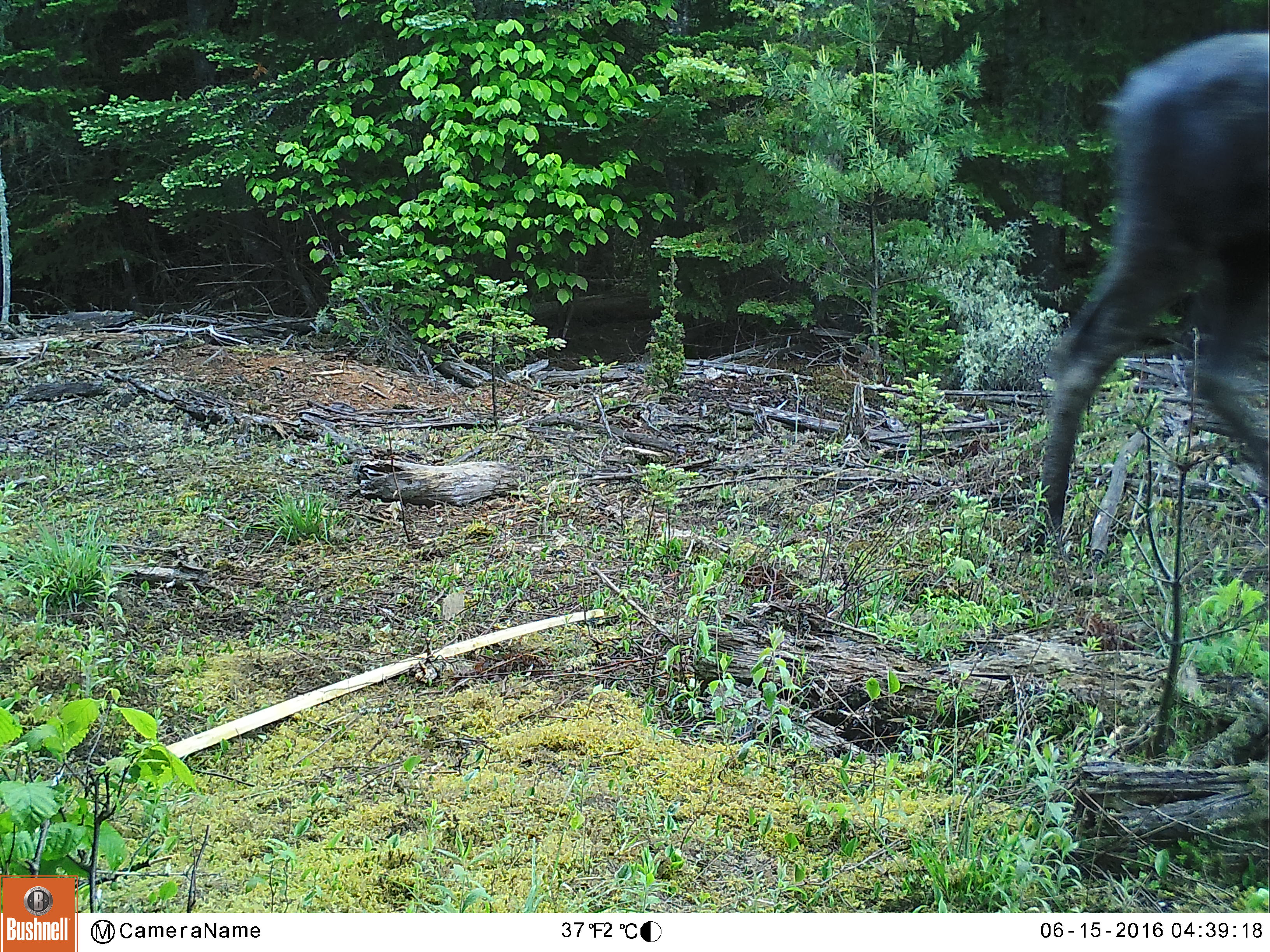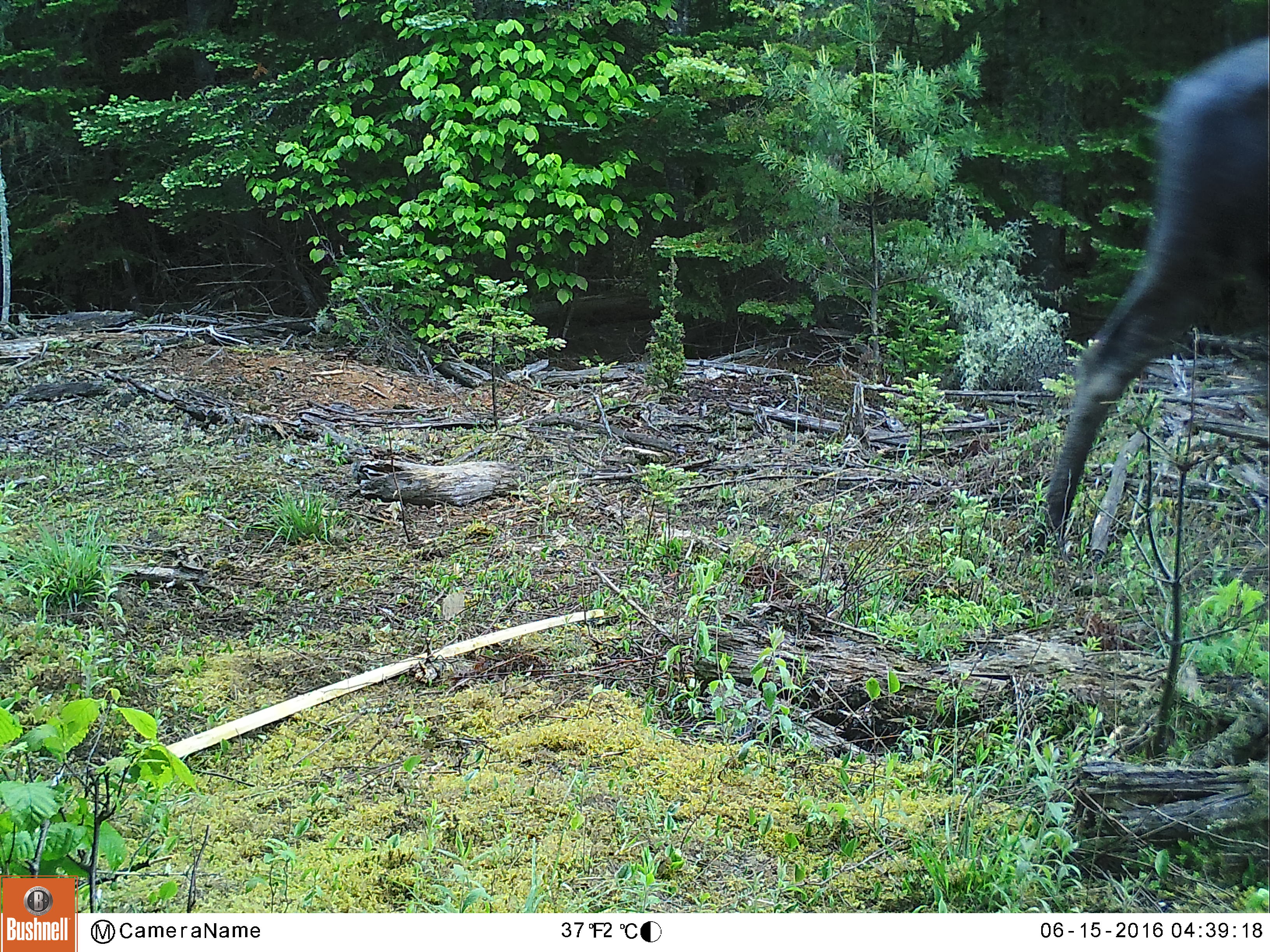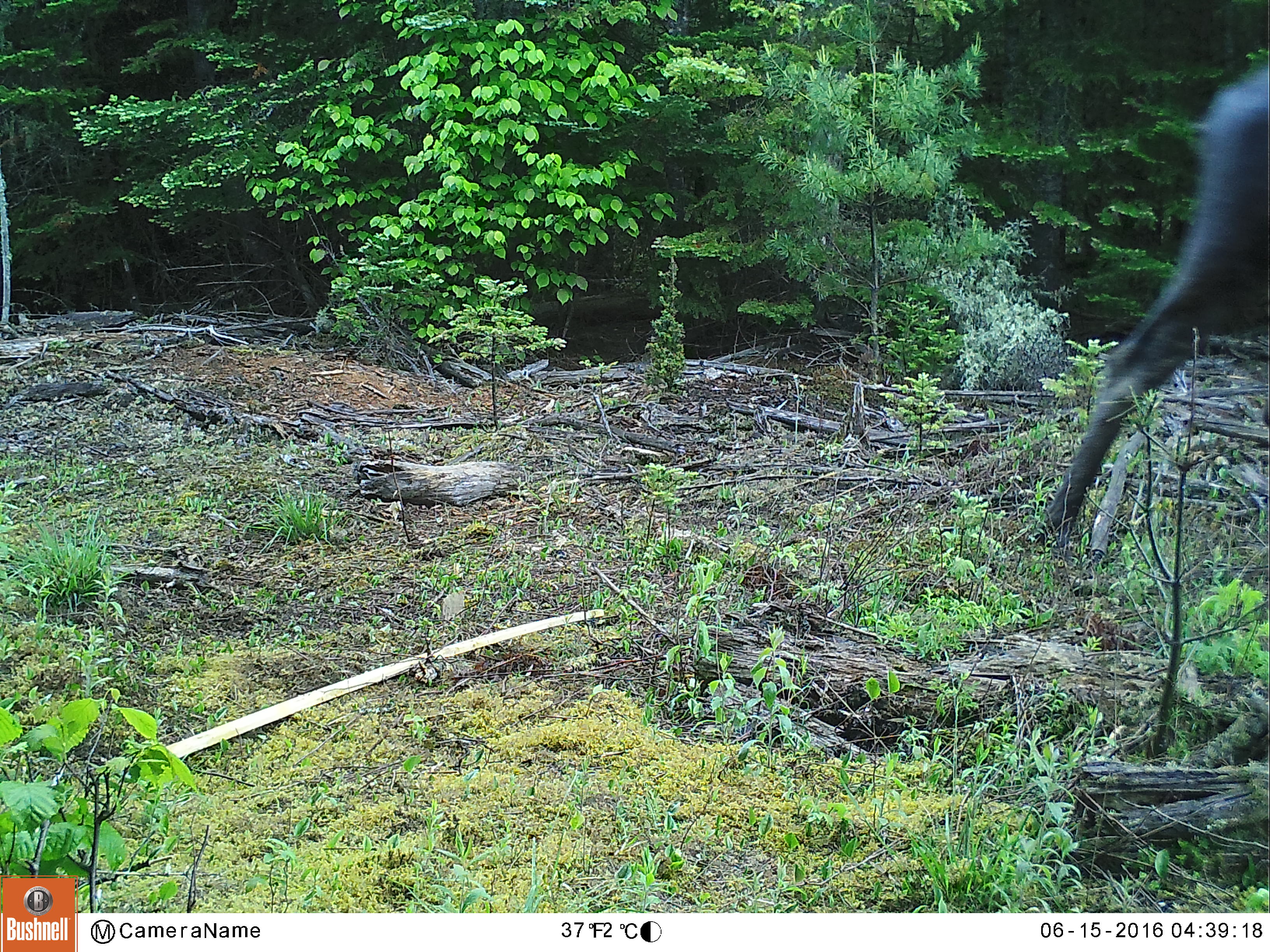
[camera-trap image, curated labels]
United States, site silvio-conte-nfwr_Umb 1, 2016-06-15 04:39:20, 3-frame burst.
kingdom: Animalia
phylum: Chordata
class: Mammalia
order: Artiodactyla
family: Cervidae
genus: Alces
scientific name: Alces alces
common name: moose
Moose (Alces alces).